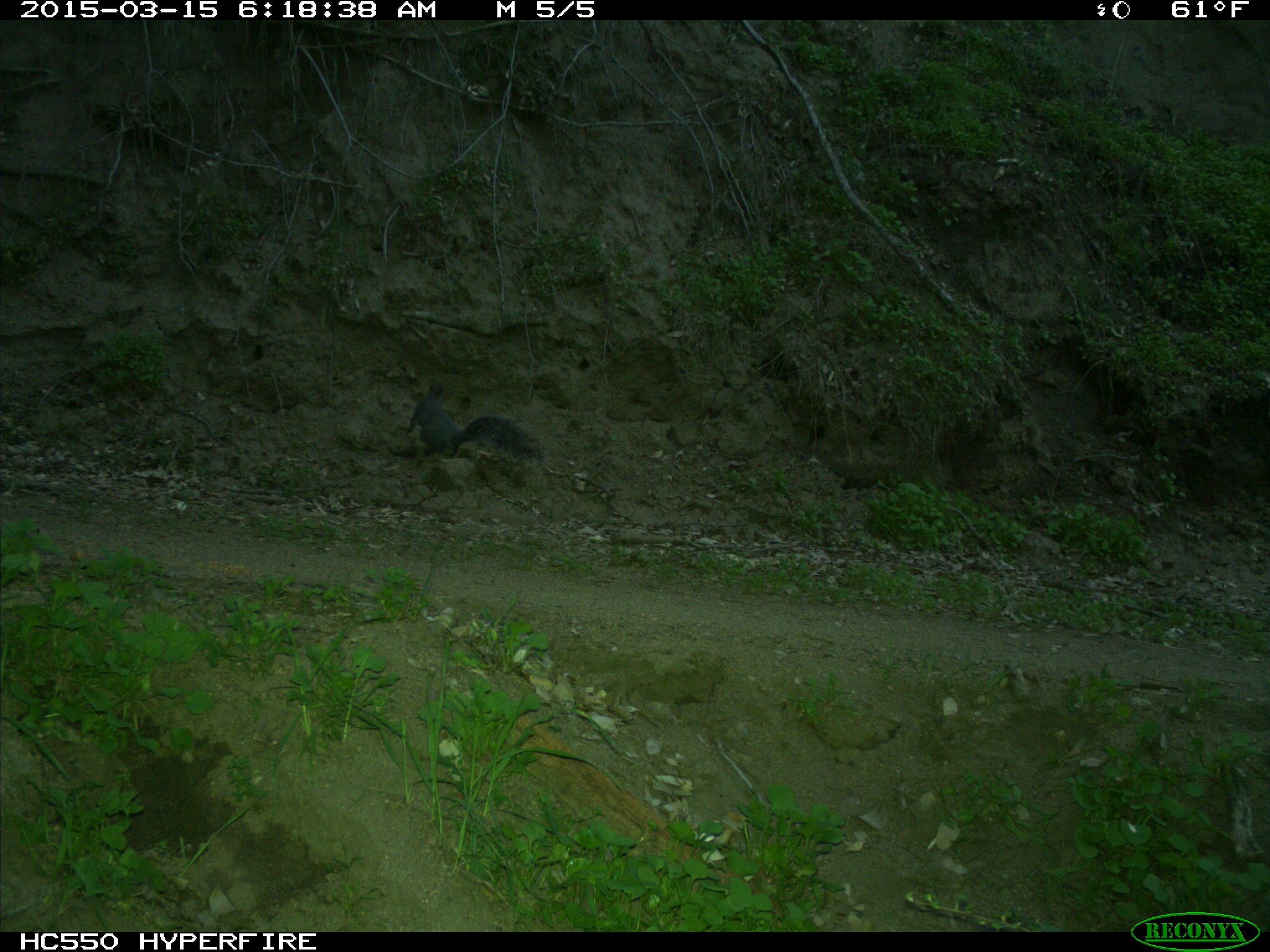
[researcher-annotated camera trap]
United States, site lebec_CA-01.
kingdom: Animalia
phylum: Chordata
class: Mammalia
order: Rodentia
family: Sciuridae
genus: Sciurus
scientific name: Sciurus carolinensis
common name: eastern gray squirrel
Sciurus carolinensis (eastern gray squirrel).